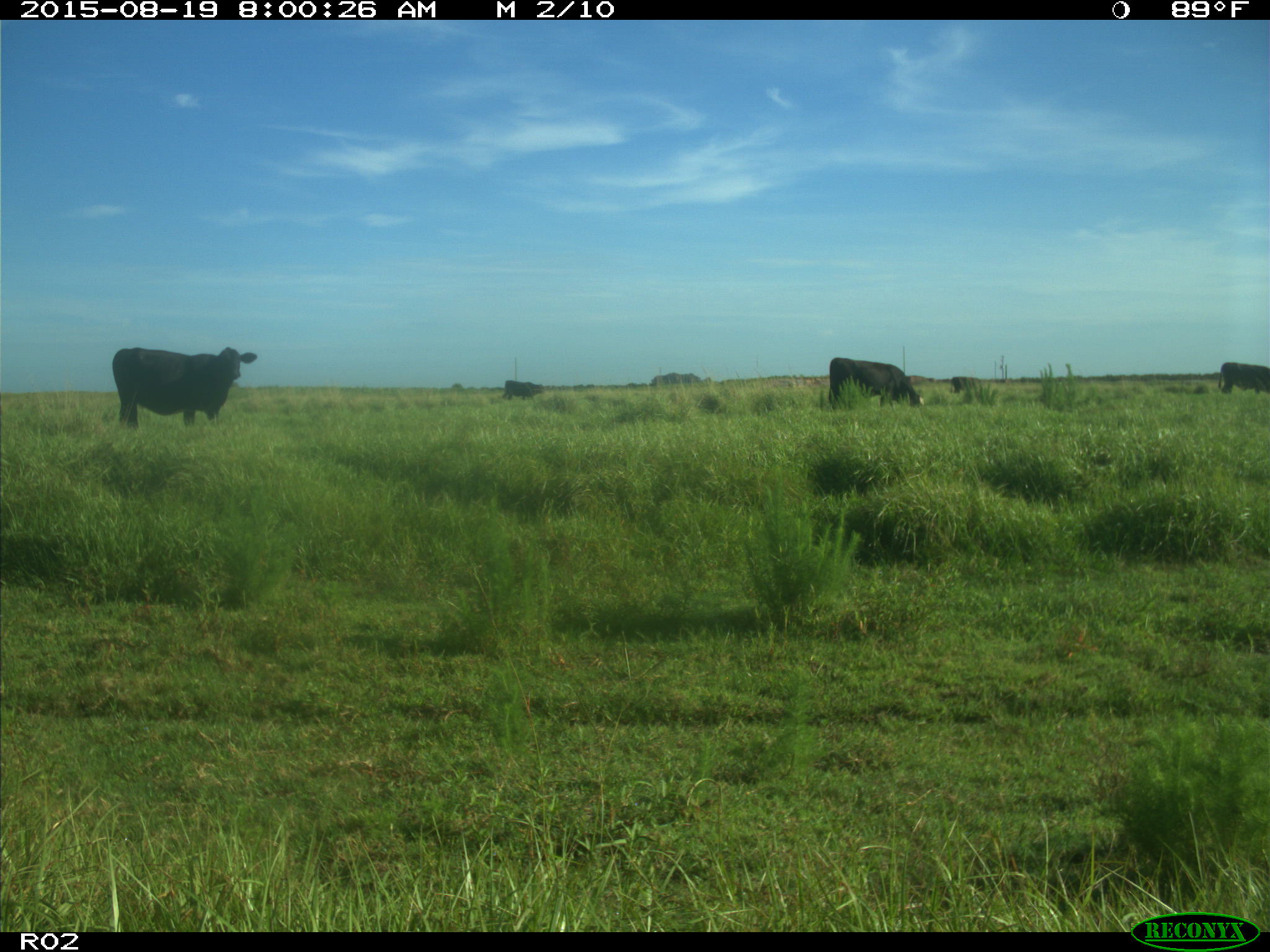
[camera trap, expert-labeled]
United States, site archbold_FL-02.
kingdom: Animalia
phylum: Chordata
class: Mammalia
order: Artiodactyla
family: Bovidae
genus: Bos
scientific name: Bos taurus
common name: domestic cow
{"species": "Bos taurus (domestic cow)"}